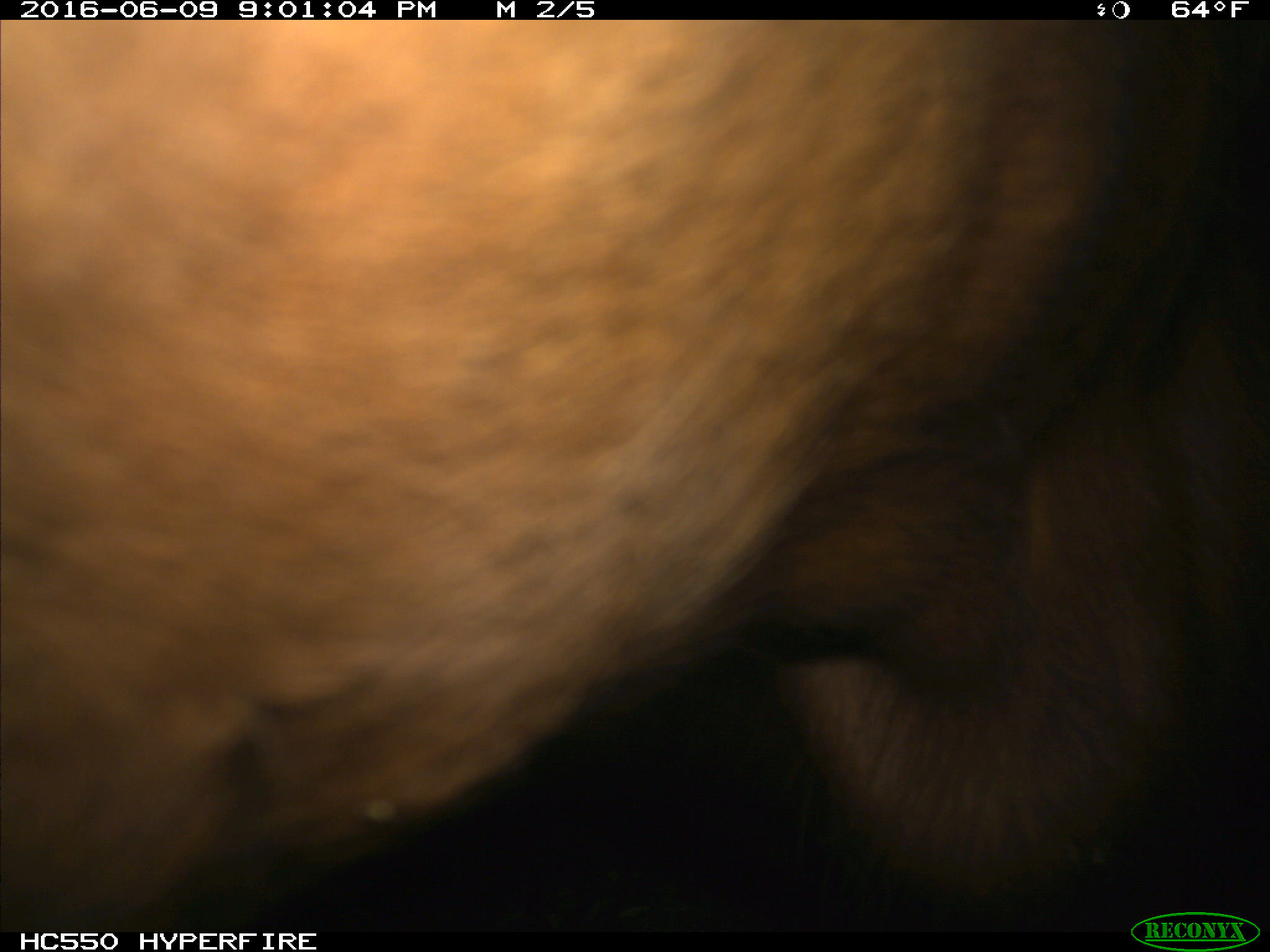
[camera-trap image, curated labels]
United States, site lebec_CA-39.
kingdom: Animalia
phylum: Chordata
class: Mammalia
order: Artiodactyla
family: Bovidae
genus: Bos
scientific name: Bos taurus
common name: domestic cow